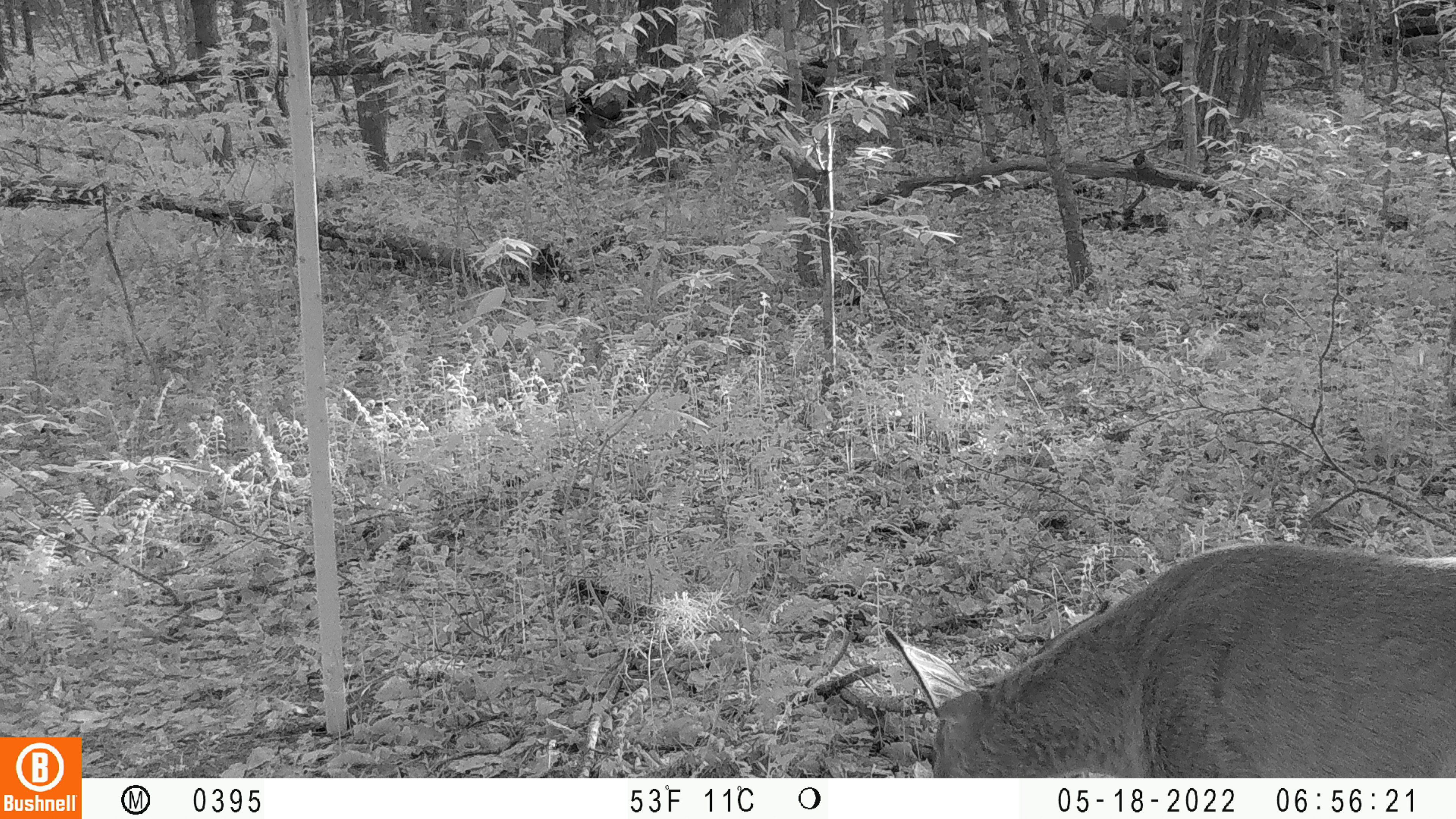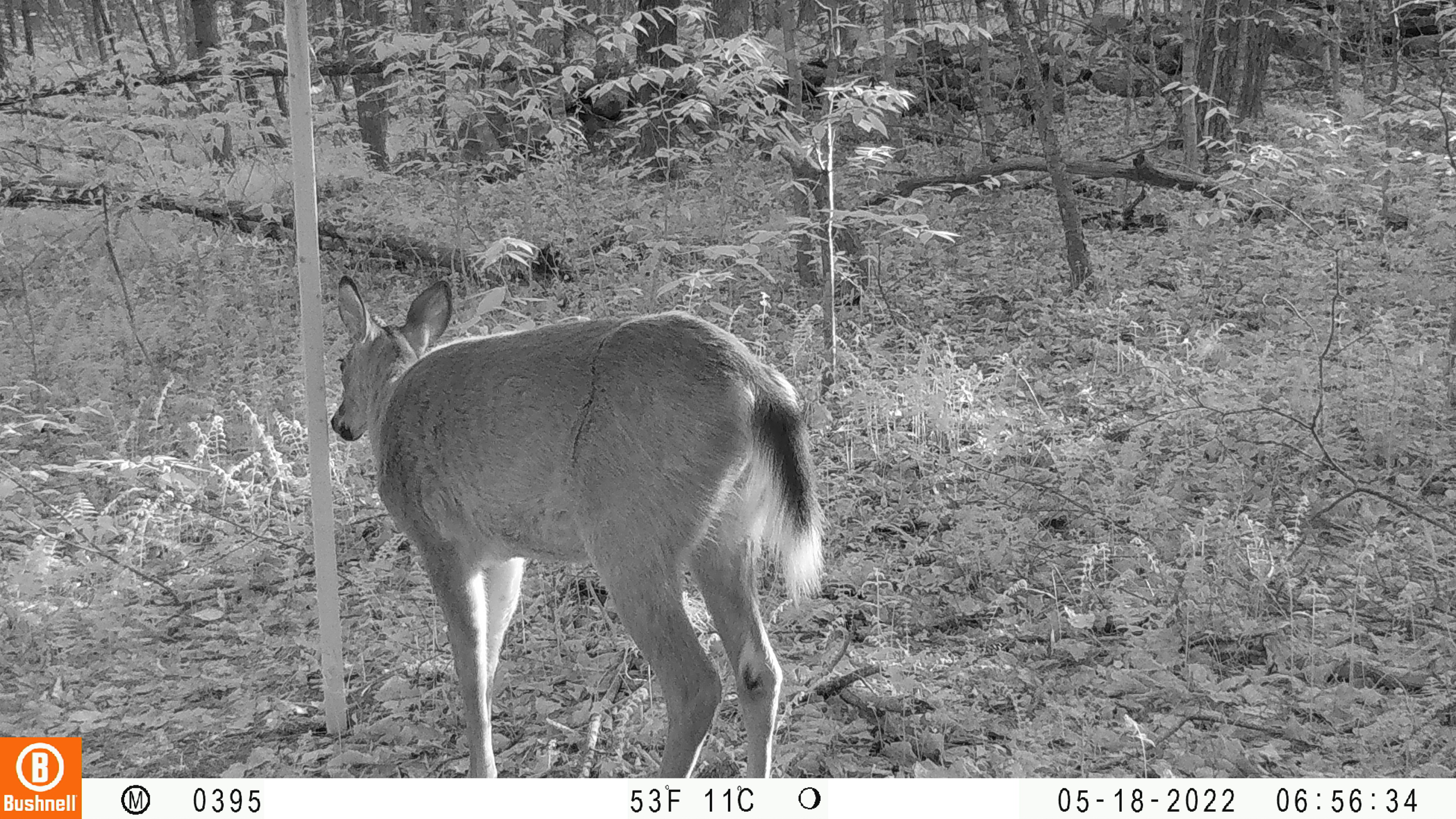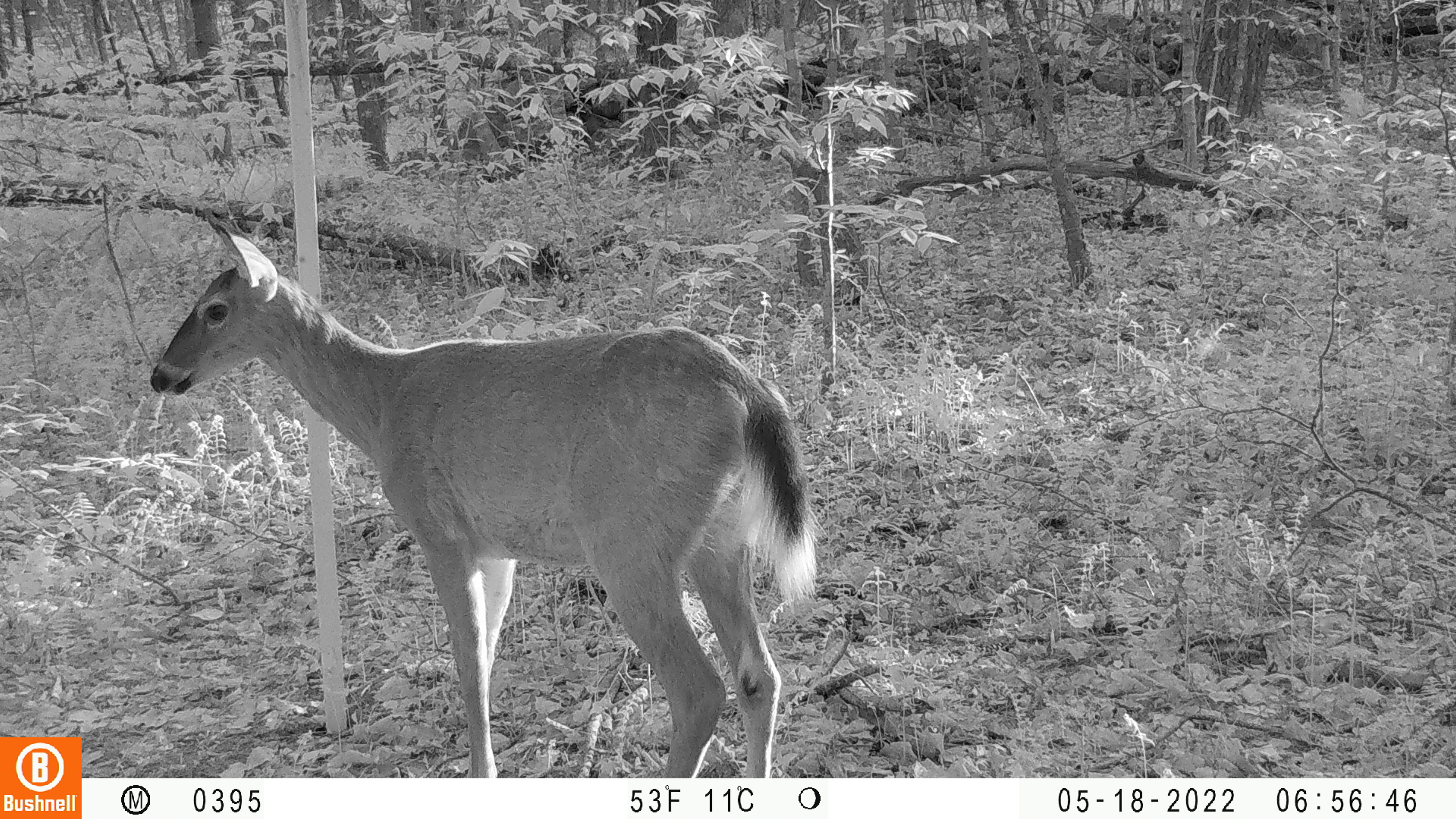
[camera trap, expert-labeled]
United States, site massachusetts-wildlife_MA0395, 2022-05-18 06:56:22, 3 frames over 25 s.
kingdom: Animalia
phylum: Chordata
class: Mammalia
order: Artiodactyla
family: Cervidae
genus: Odocoileus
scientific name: Odocoileus virginianus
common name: white-tailed deer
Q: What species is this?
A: White-tailed deer (Odocoileus virginianus).